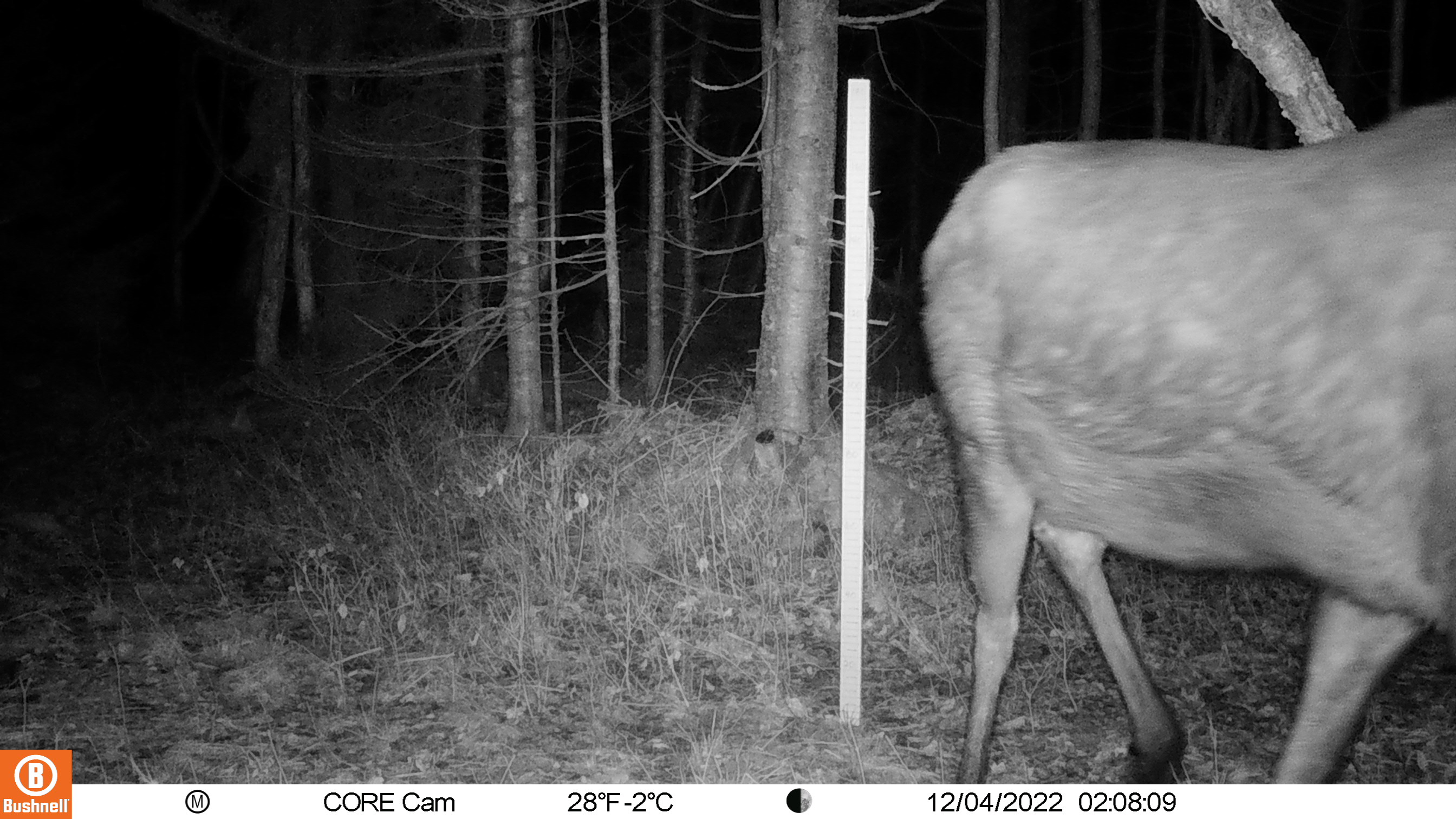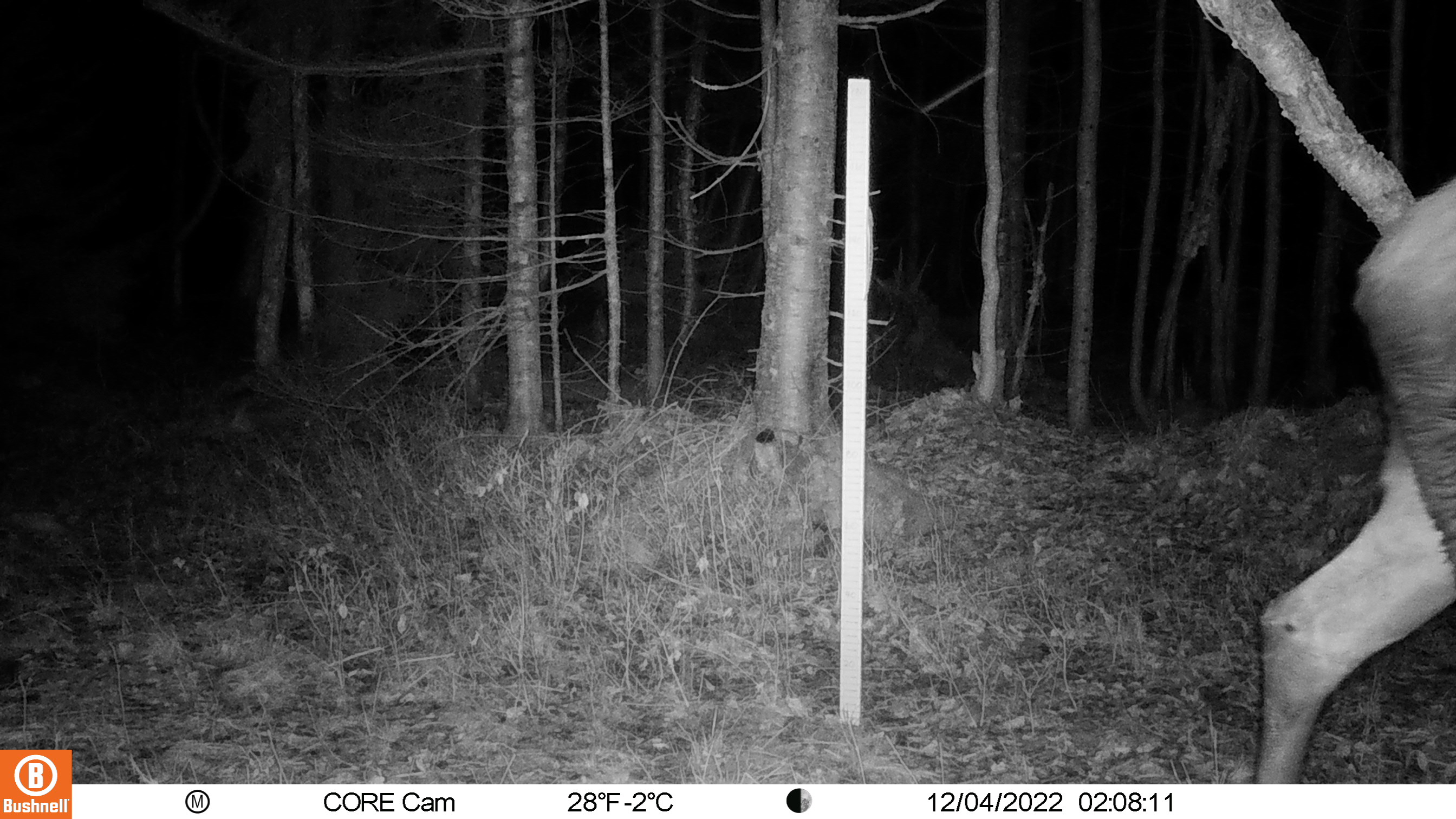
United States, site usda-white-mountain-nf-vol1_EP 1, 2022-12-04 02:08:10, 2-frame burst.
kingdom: Animalia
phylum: Chordata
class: Mammalia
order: Artiodactyla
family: Cervidae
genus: Alces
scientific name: Alces alces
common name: moose